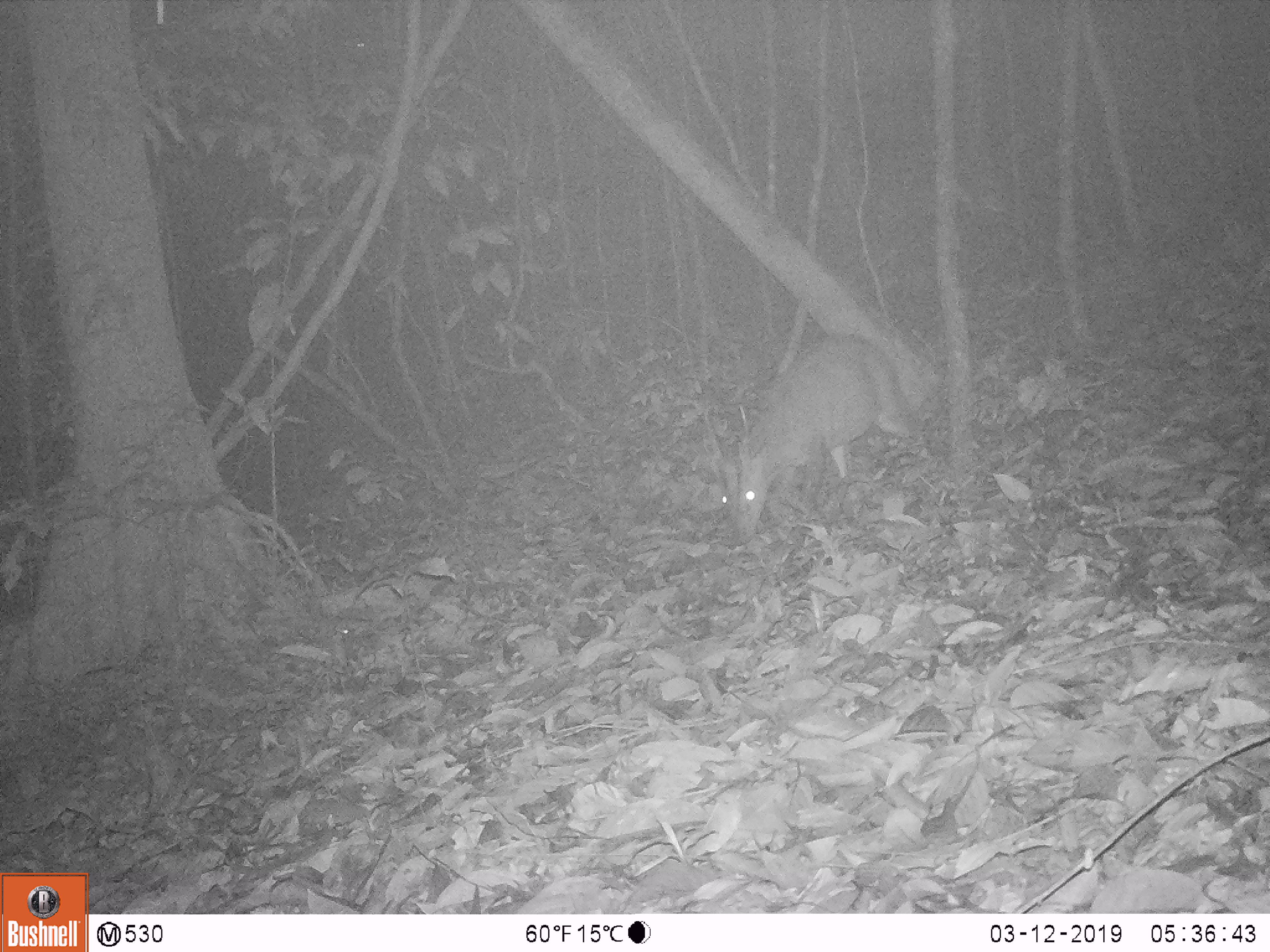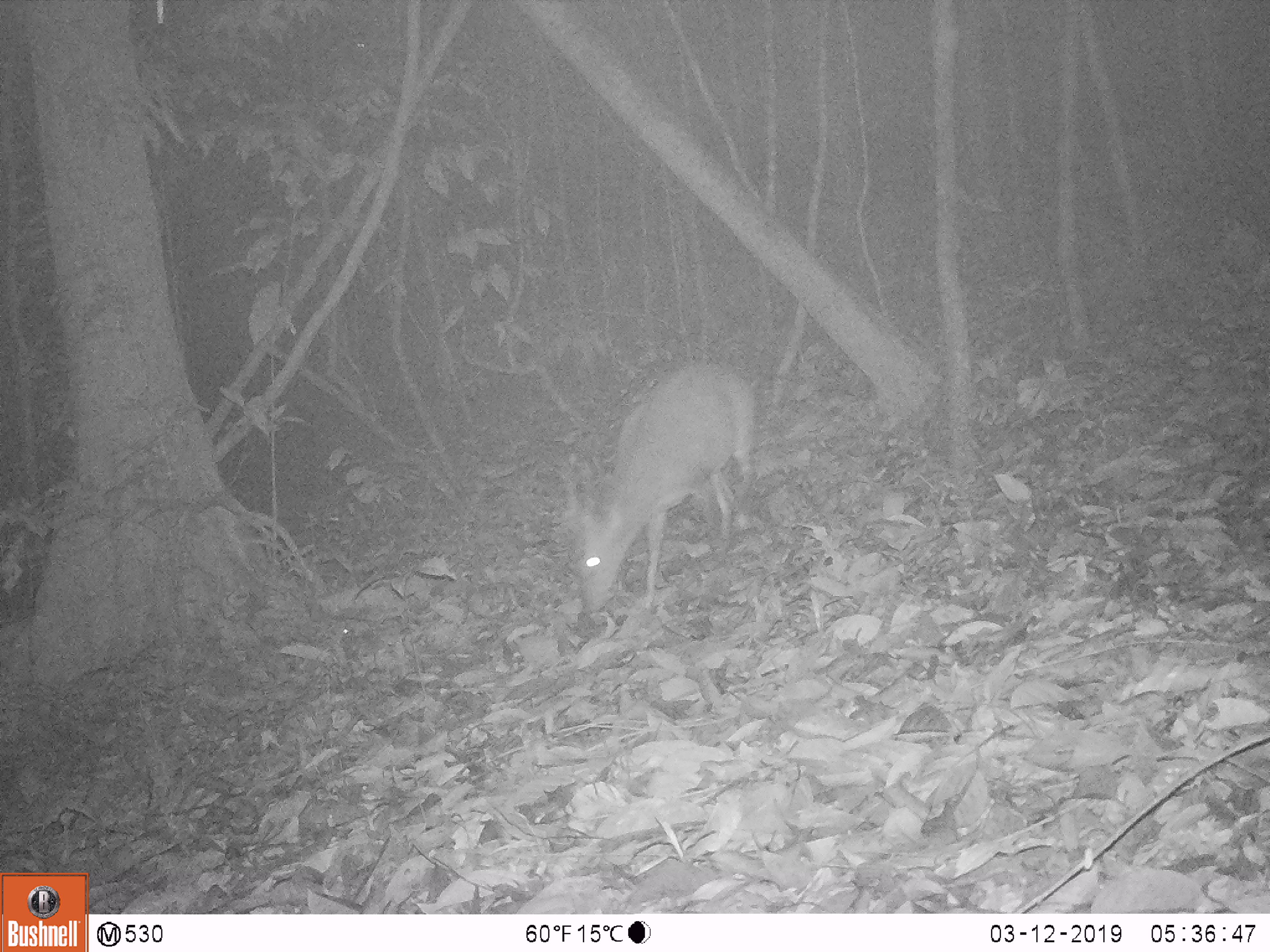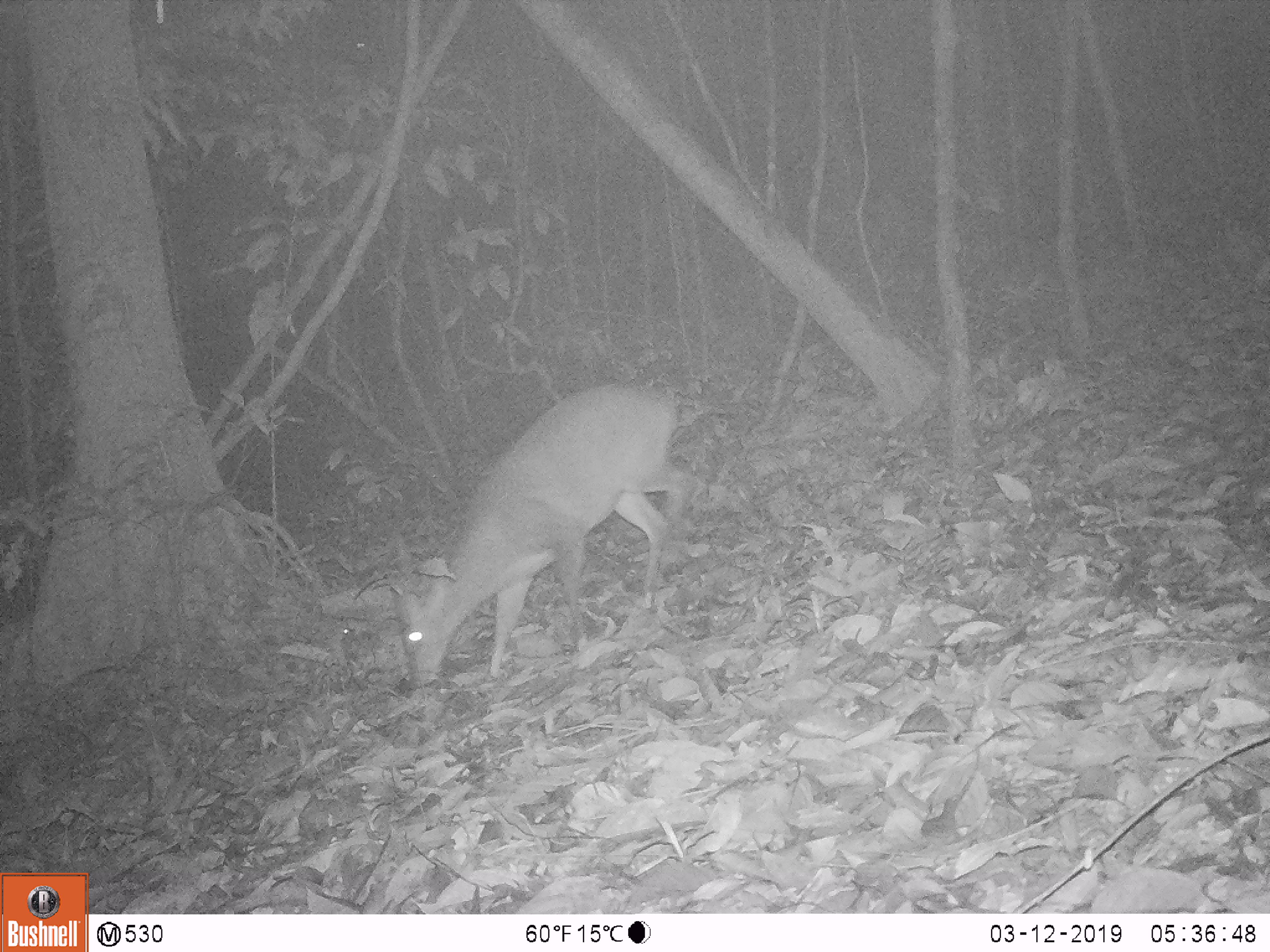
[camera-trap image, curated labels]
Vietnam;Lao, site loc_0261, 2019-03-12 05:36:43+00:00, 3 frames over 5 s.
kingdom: Animalia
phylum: Chordata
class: Mammalia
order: Artiodactyla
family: Cervidae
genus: Muntiacus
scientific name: Muntiacus vuquangensis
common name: large-antlered muntjac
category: large antlered muntjac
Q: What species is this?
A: Large antlered muntjac (large-antlered muntjac) (Muntiacus vuquangensis).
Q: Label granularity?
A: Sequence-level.